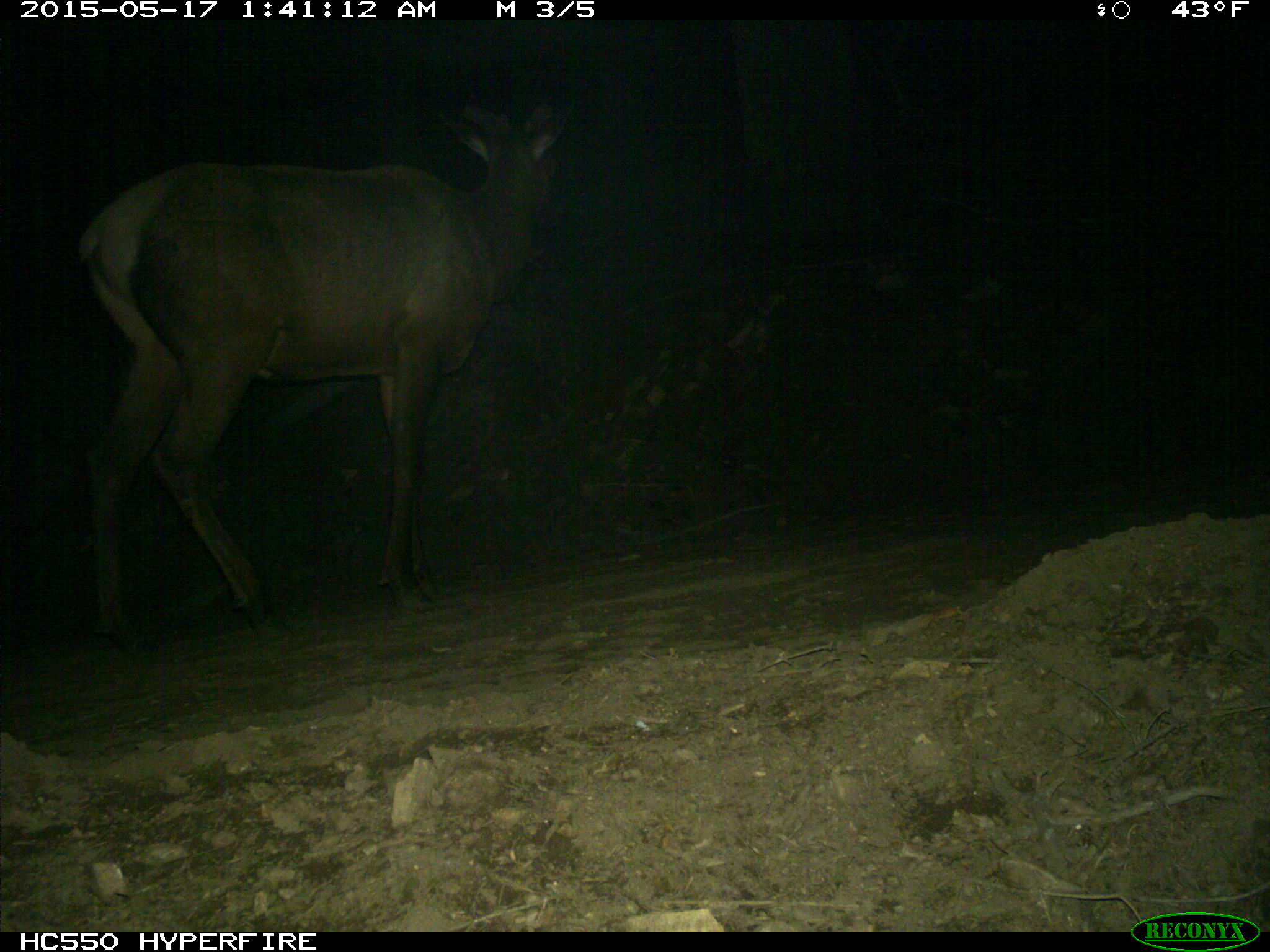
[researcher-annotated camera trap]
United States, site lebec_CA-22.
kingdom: Animalia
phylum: Chordata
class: Mammalia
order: Artiodactyla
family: Cervidae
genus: Cervus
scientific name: Cervus canadensis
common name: elk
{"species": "Cervus canadensis (elk)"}